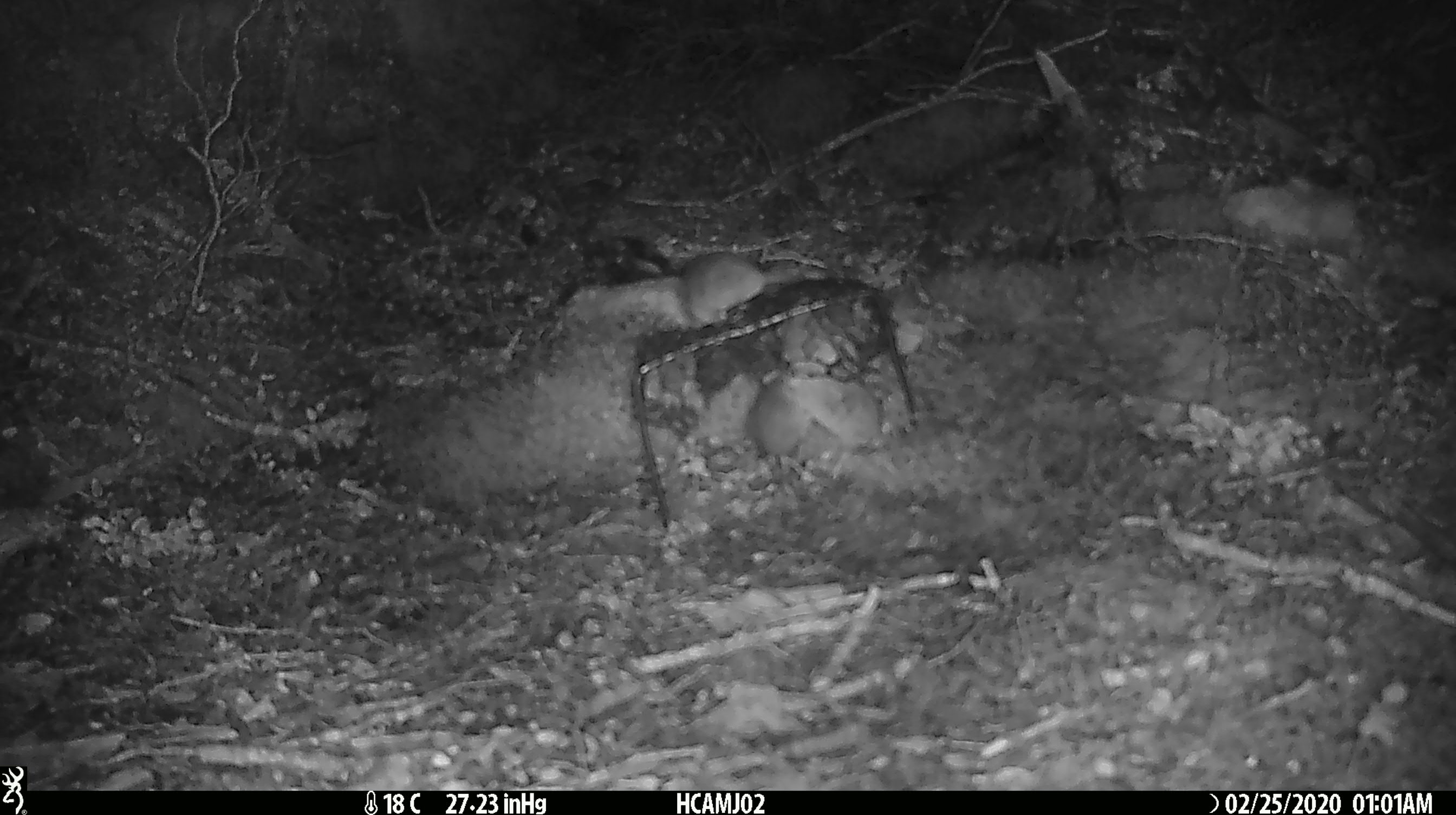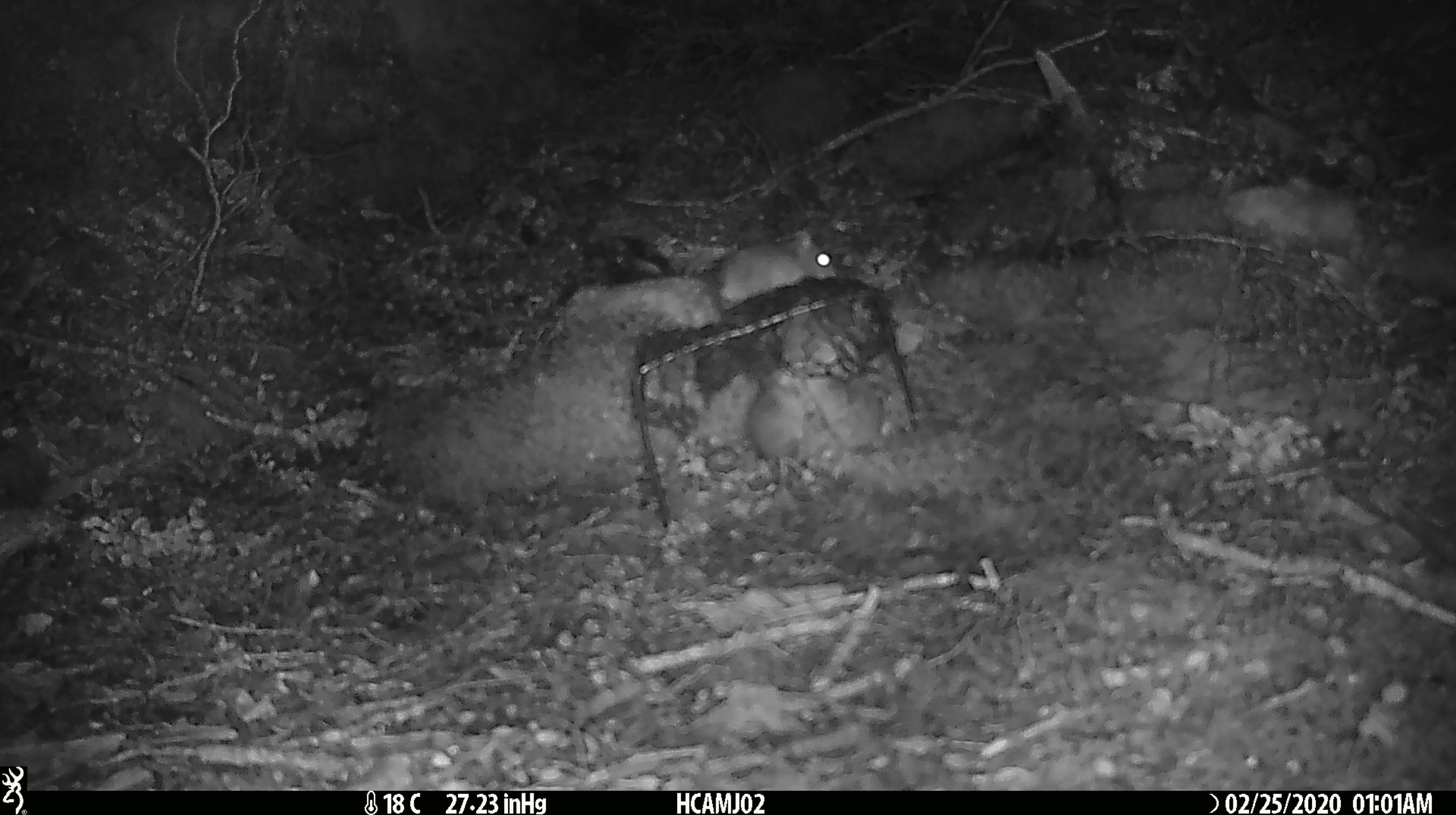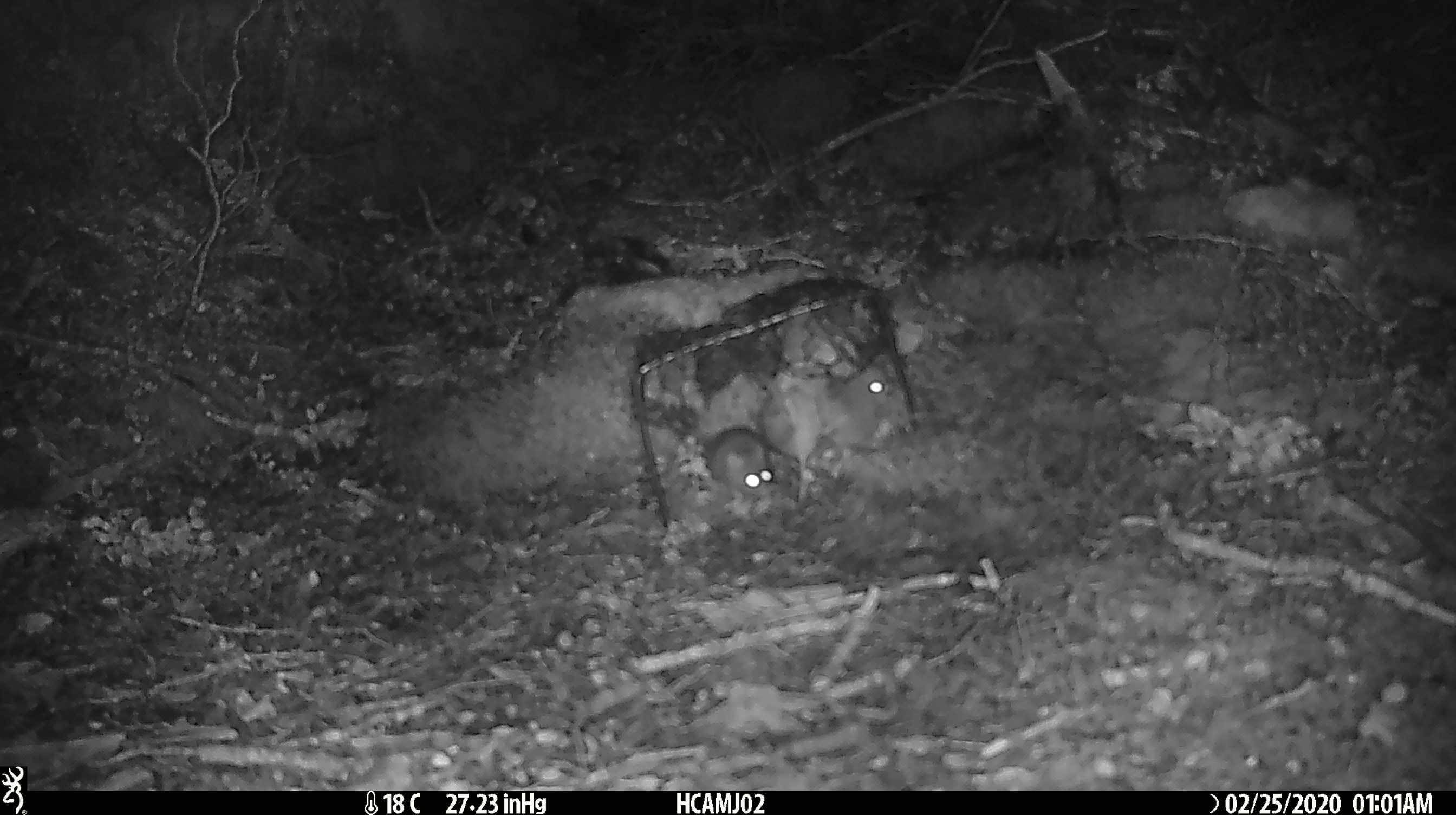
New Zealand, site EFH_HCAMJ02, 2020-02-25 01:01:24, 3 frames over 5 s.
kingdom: Animalia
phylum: Chordata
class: Mammalia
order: Rodentia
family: Muridae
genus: Mus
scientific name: Mus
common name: mouse